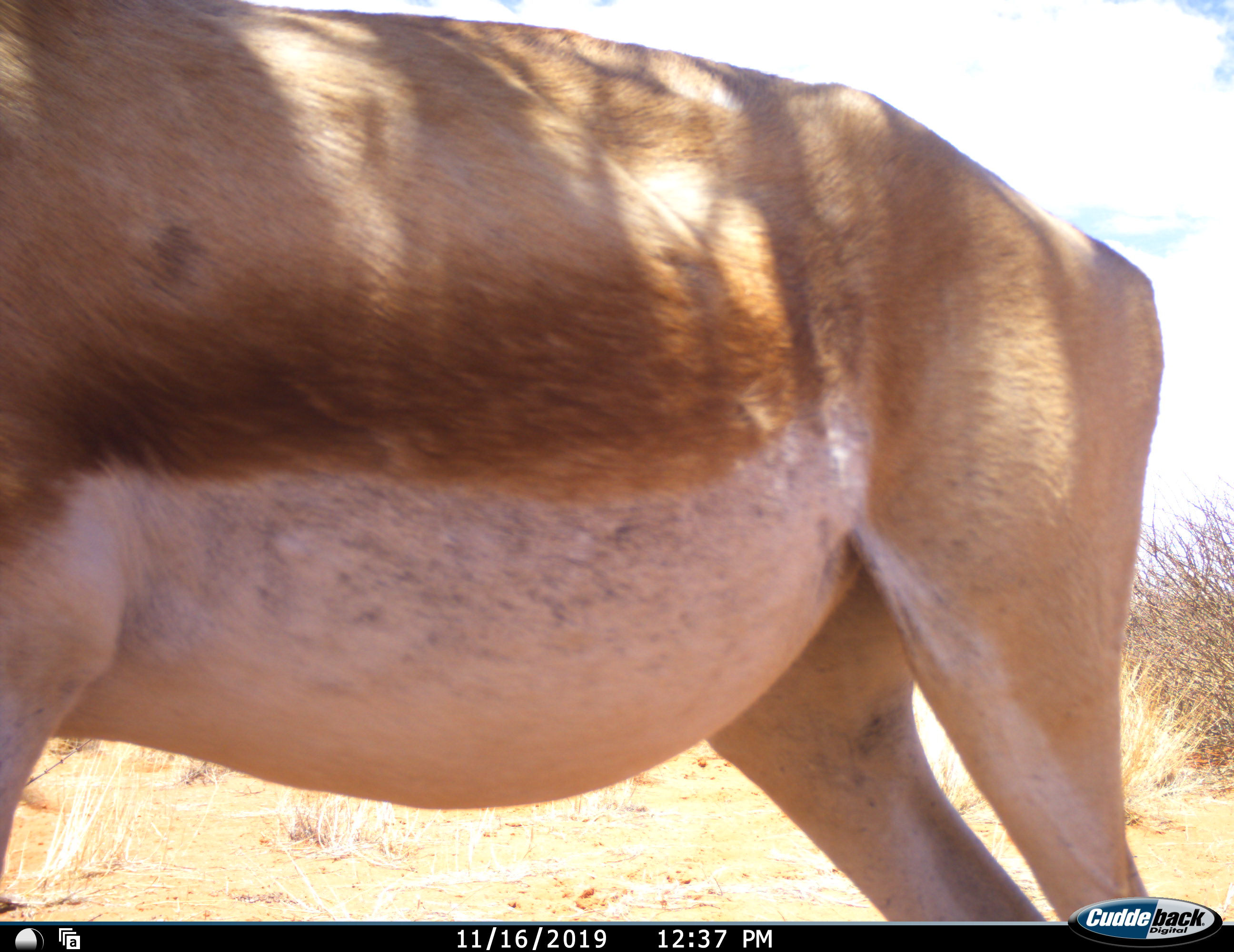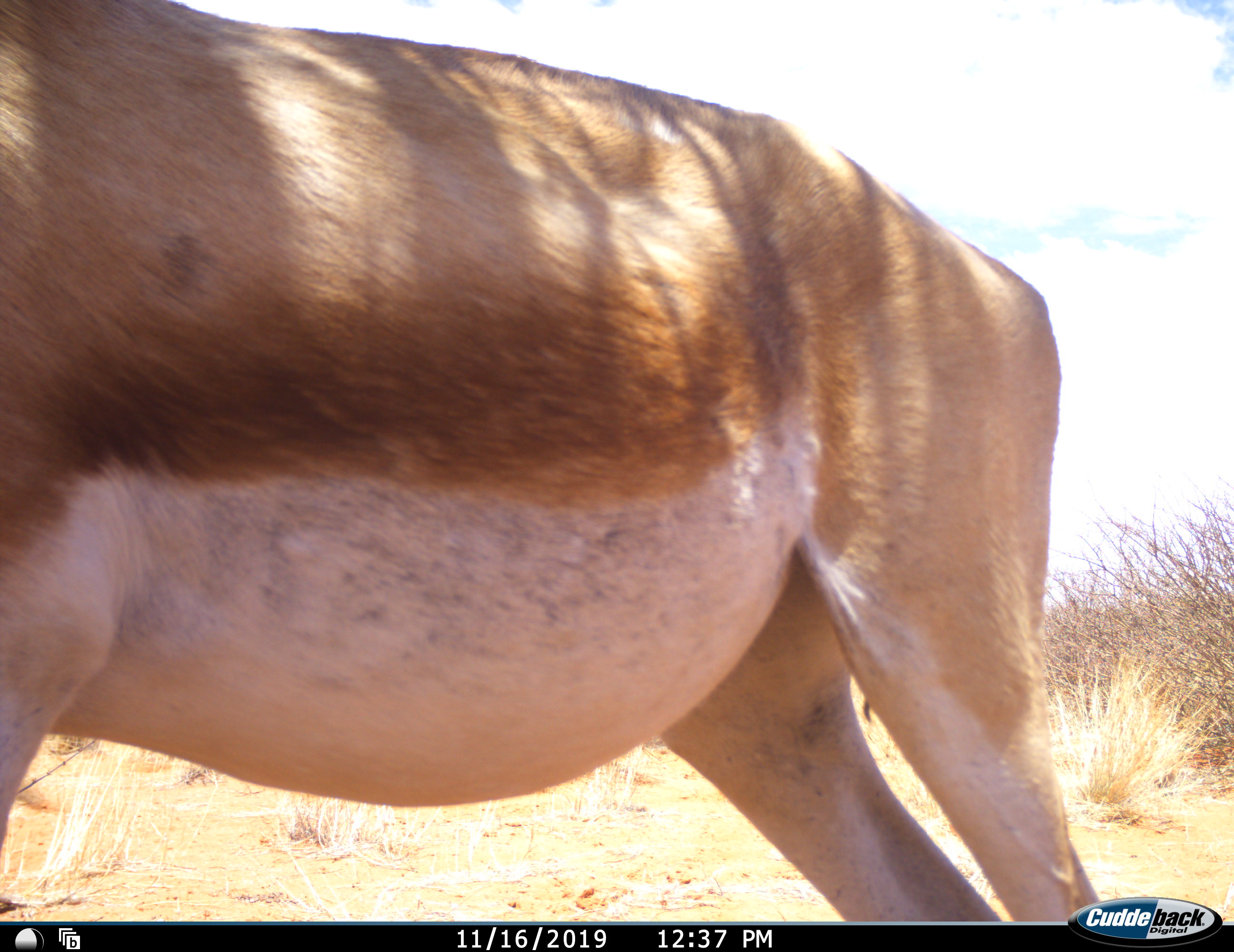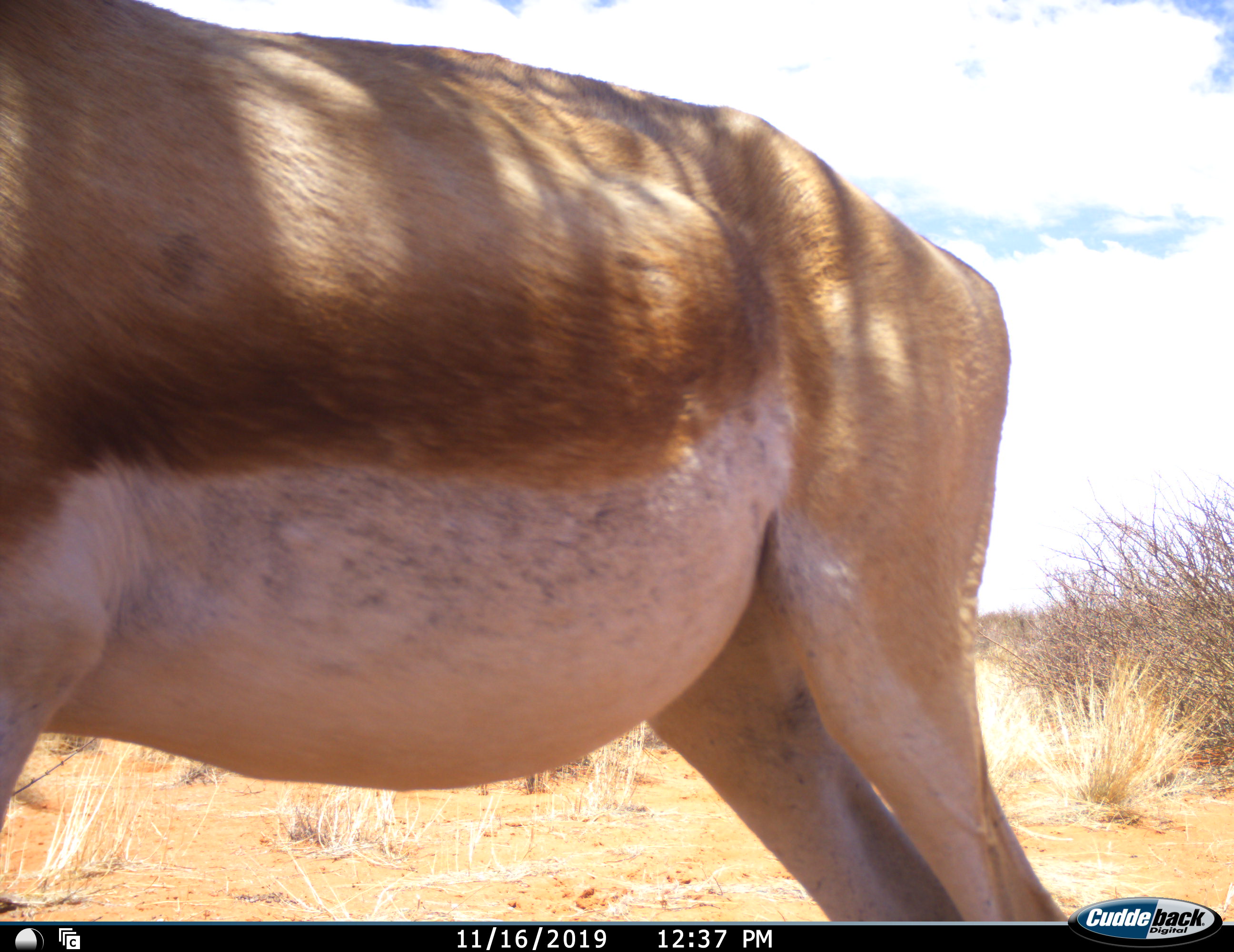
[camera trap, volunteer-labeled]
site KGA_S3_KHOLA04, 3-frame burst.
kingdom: Animalia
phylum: Chordata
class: Mammalia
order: Artiodactyla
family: Bovidae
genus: Antidorcas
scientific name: Antidorcas marsupialis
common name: springbok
Springbok (Antidorcas marsupialis), count 1. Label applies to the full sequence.